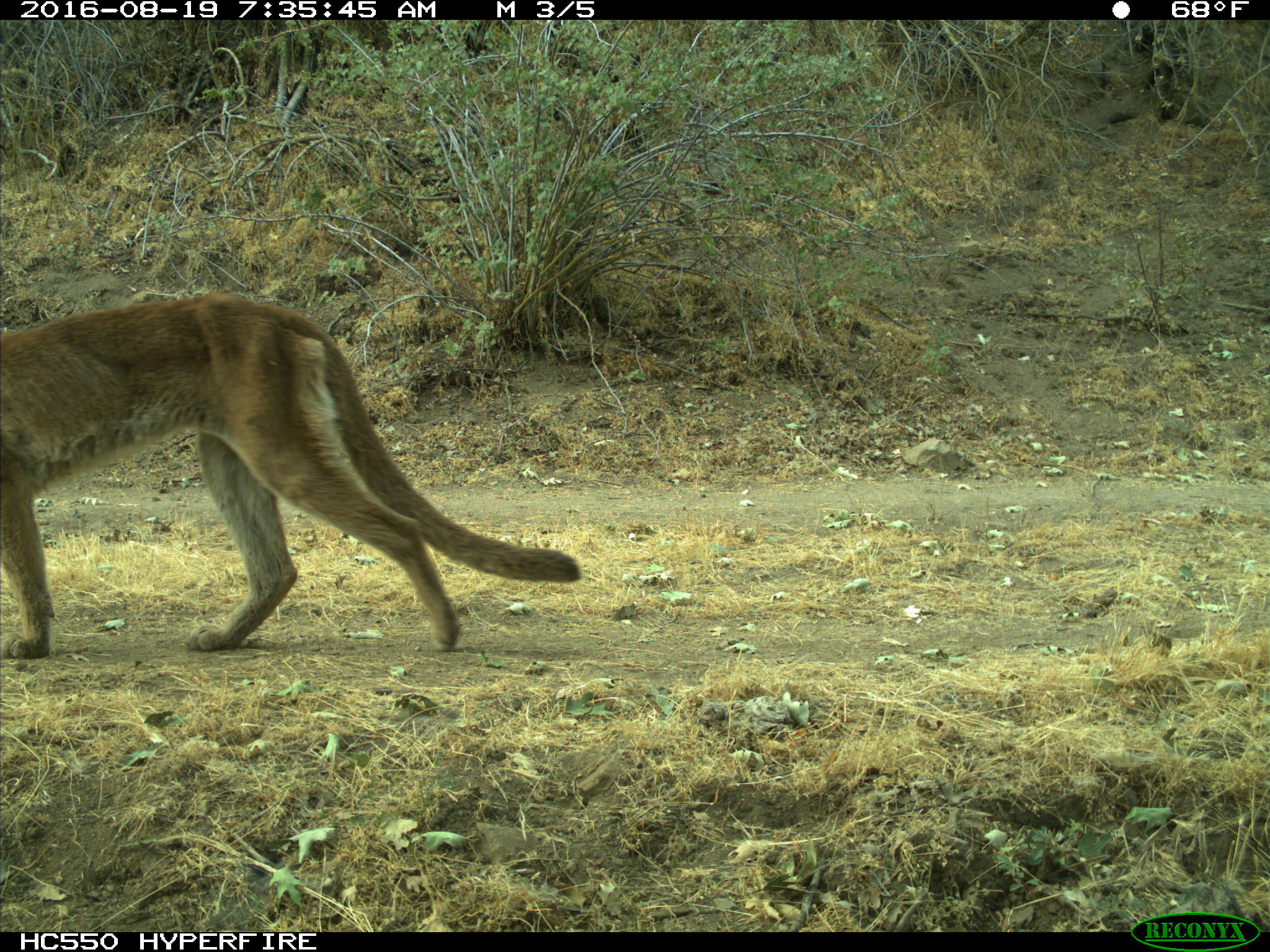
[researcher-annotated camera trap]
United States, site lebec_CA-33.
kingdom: Animalia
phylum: Chordata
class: Mammalia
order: Carnivora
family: Felidae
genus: Puma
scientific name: Puma concolor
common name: mountain lion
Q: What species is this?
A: Puma concolor (mountain lion).